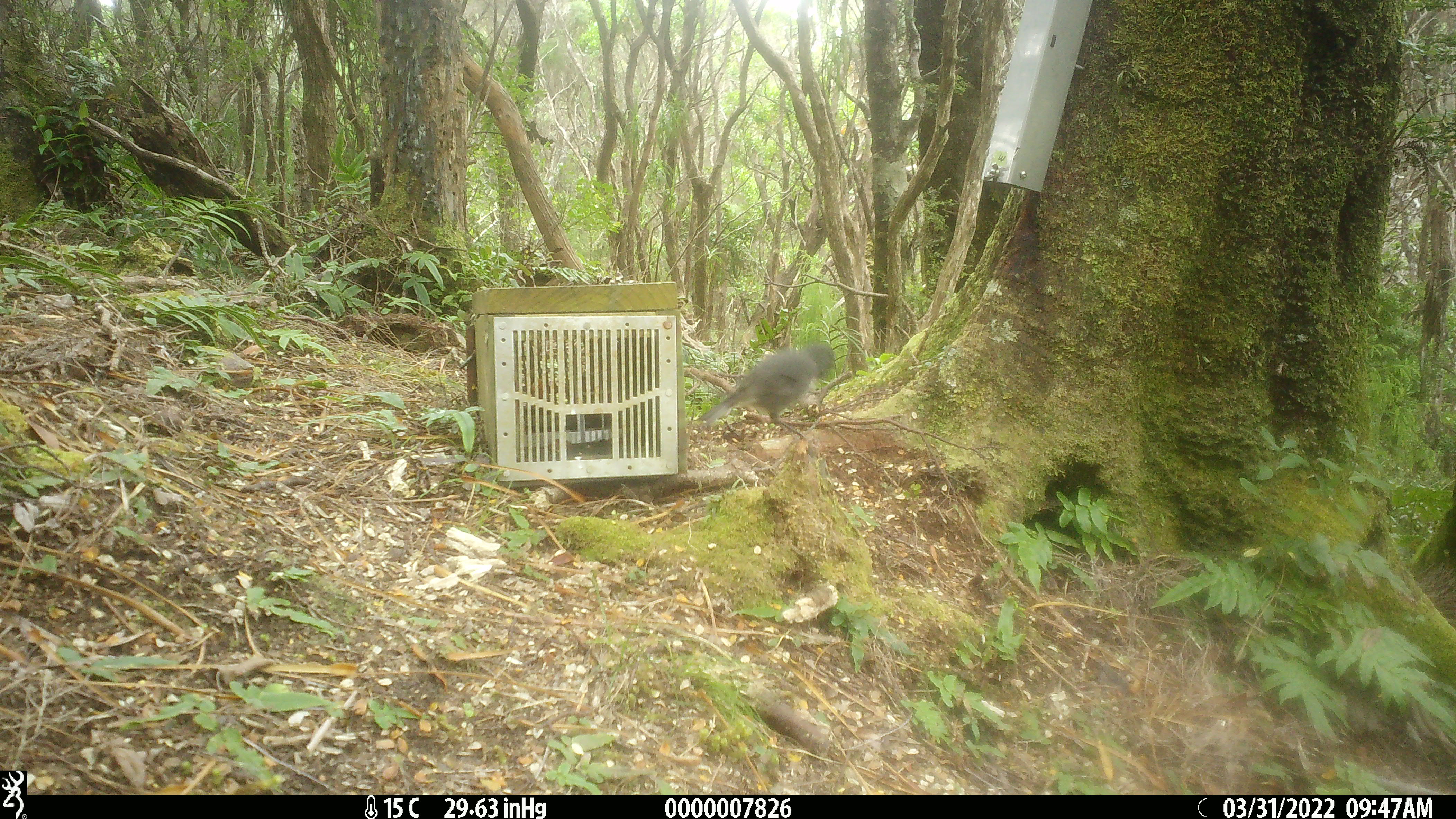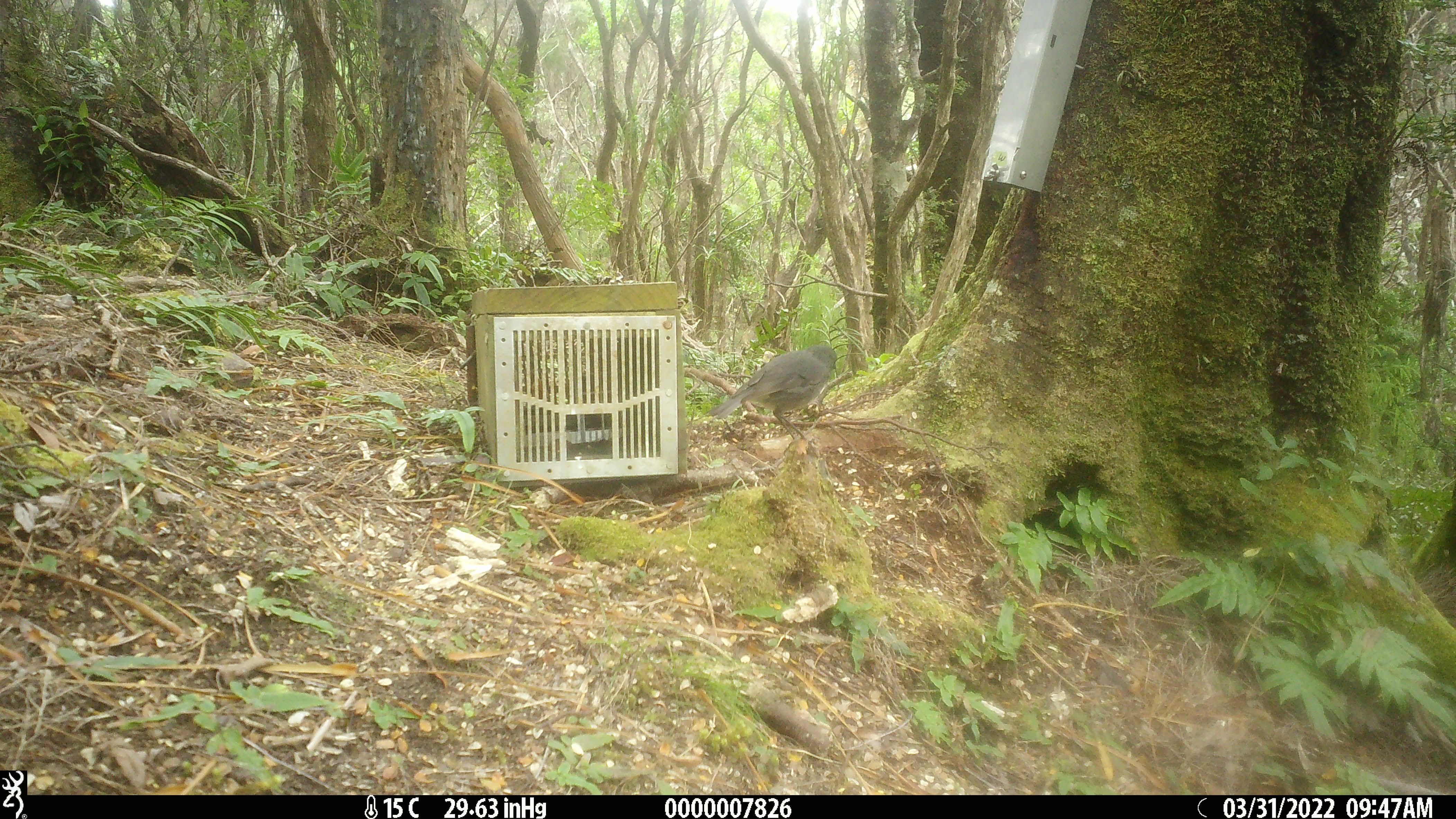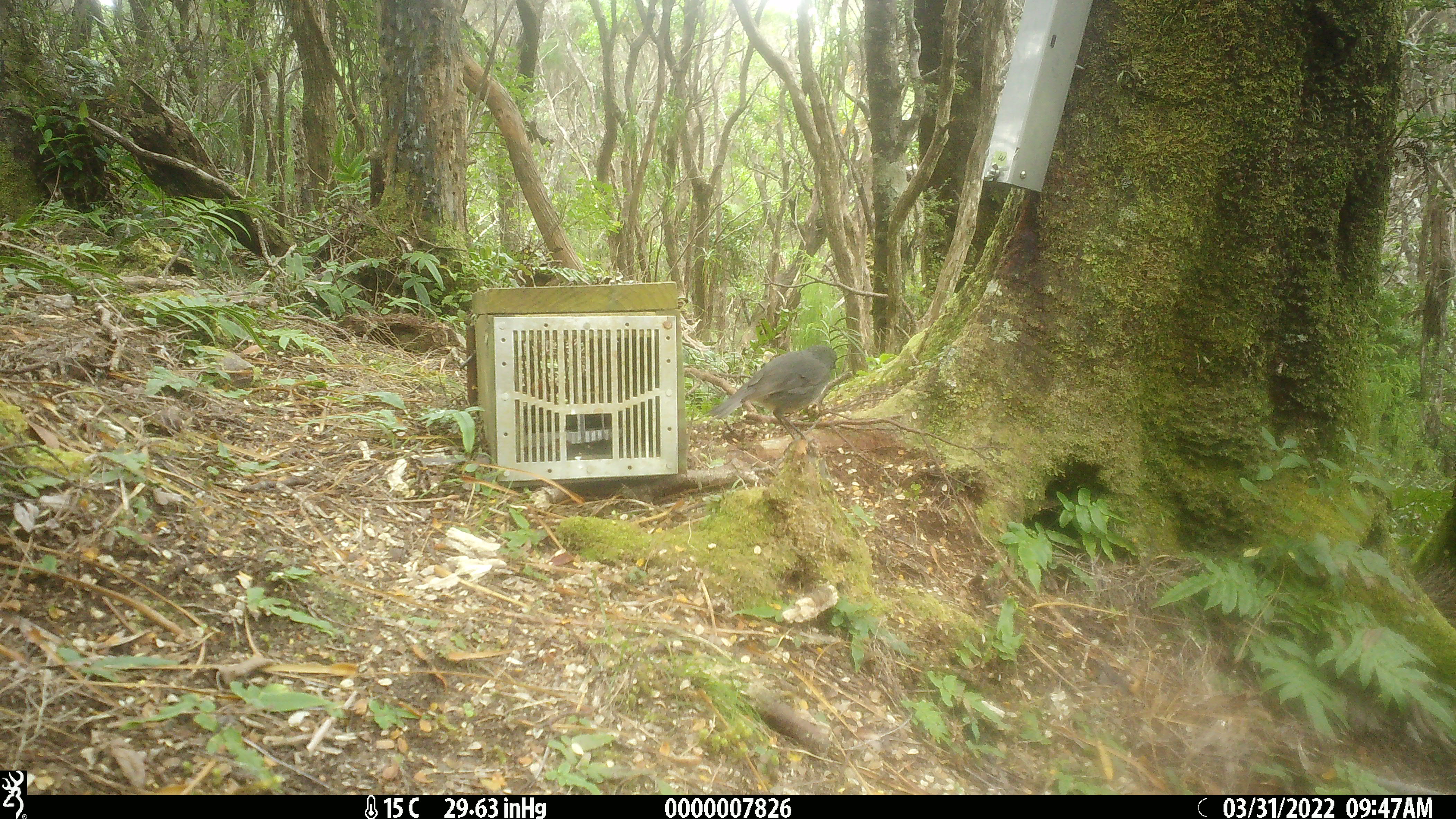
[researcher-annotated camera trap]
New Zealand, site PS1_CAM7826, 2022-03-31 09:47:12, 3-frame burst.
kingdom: Animalia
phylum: Chordata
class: Aves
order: Passeriformes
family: Petroicidae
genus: Petroica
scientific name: Petroica australis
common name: new zealand robin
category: robin